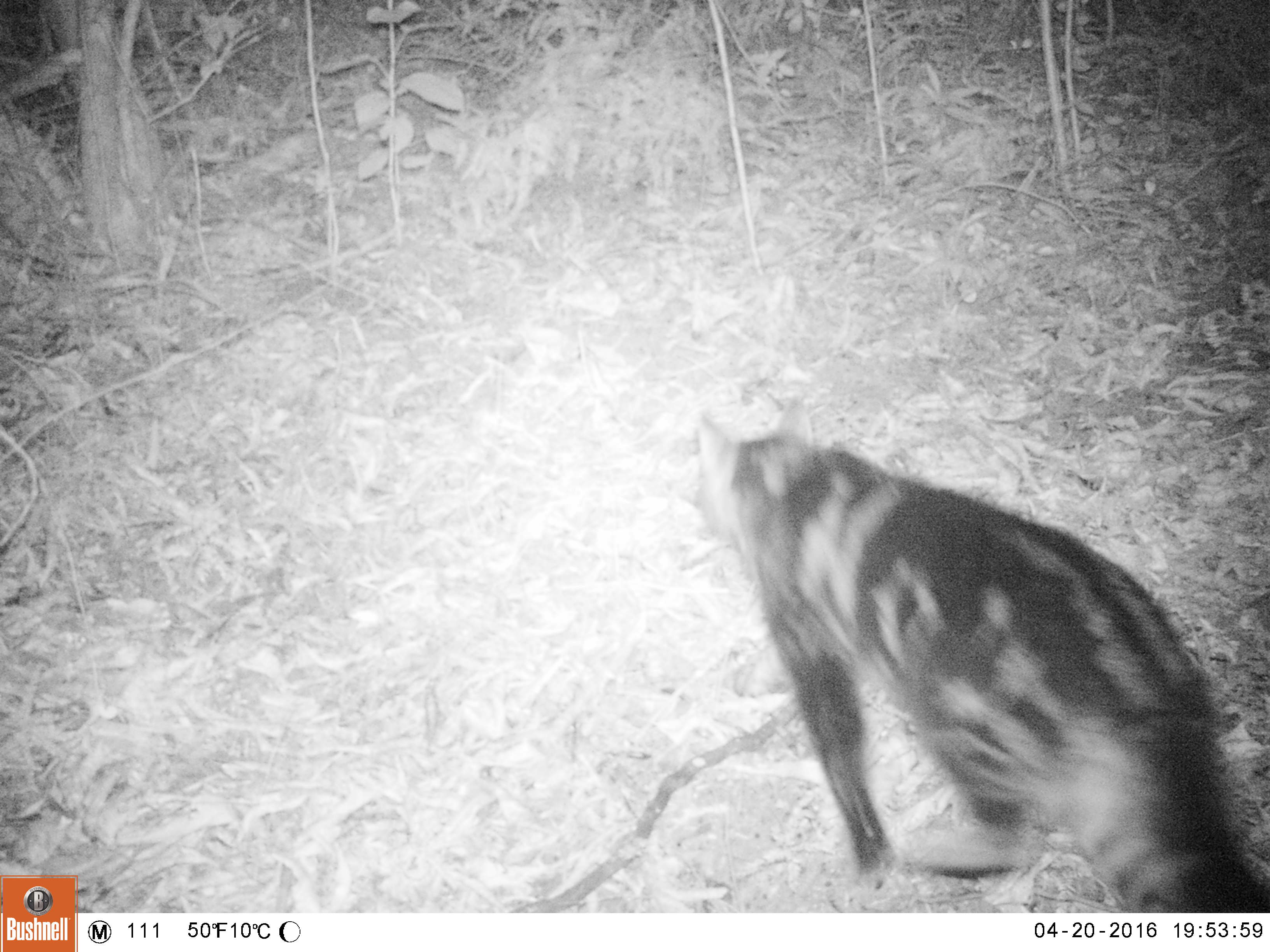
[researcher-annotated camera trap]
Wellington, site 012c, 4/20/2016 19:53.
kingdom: Animalia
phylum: Chordata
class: Mammalia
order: Carnivora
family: Felidae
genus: Felis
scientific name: Felis catus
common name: cat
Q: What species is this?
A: Cat (Felis catus).